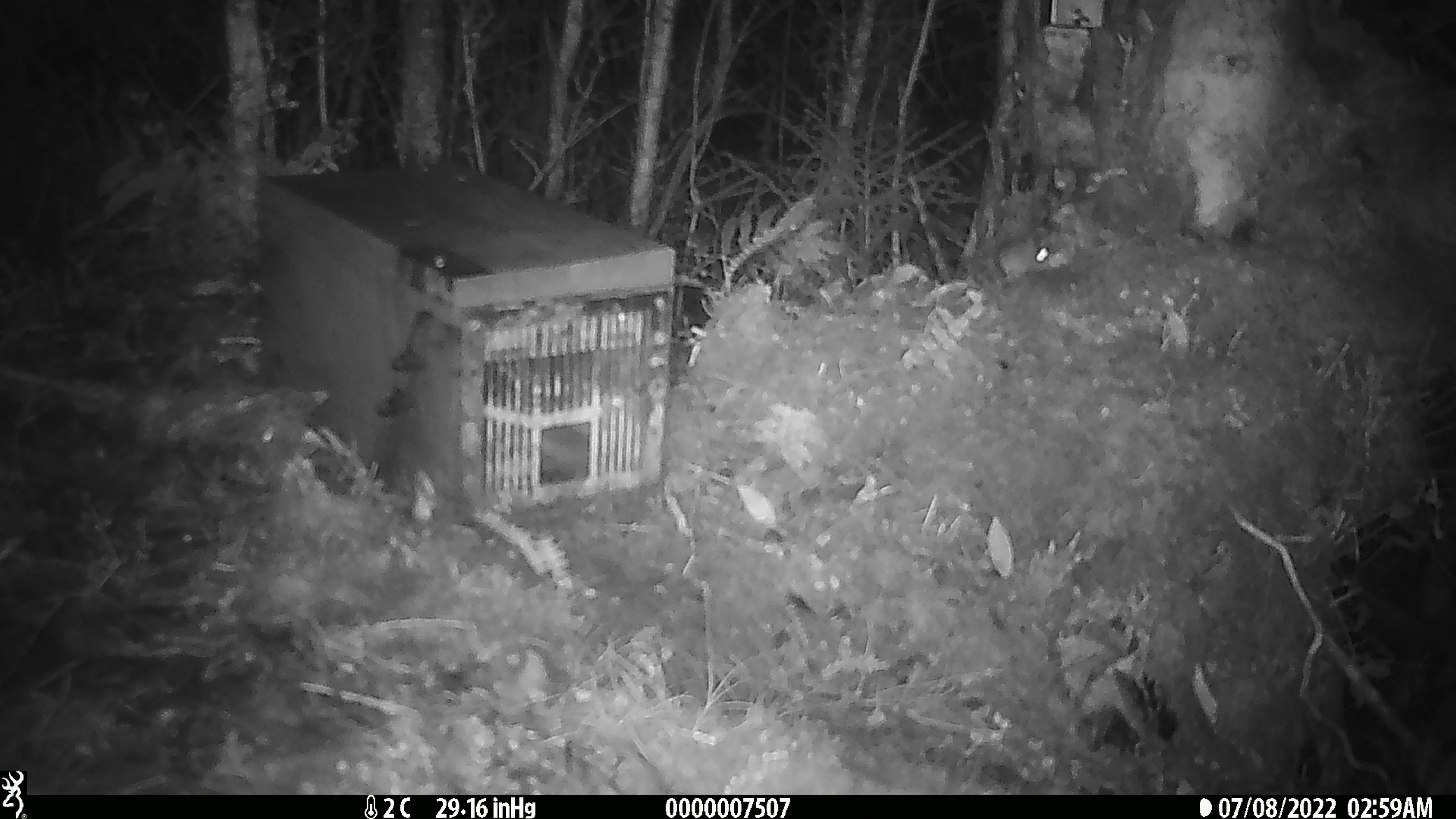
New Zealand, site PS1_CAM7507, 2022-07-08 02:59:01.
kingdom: Animalia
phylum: Chordata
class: Mammalia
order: Rodentia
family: Muridae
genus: Mus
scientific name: Mus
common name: mouse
Mouse (Mus).